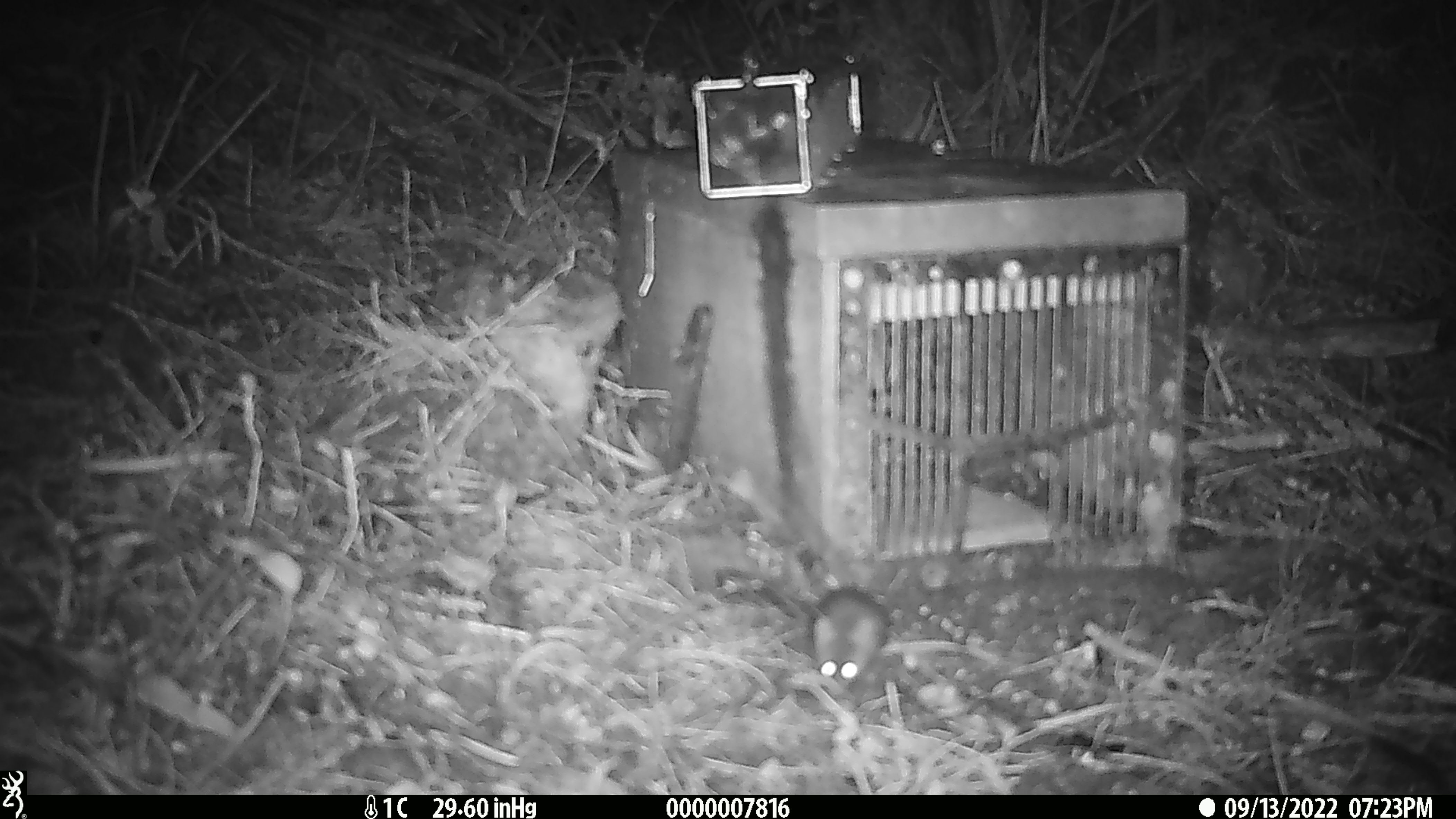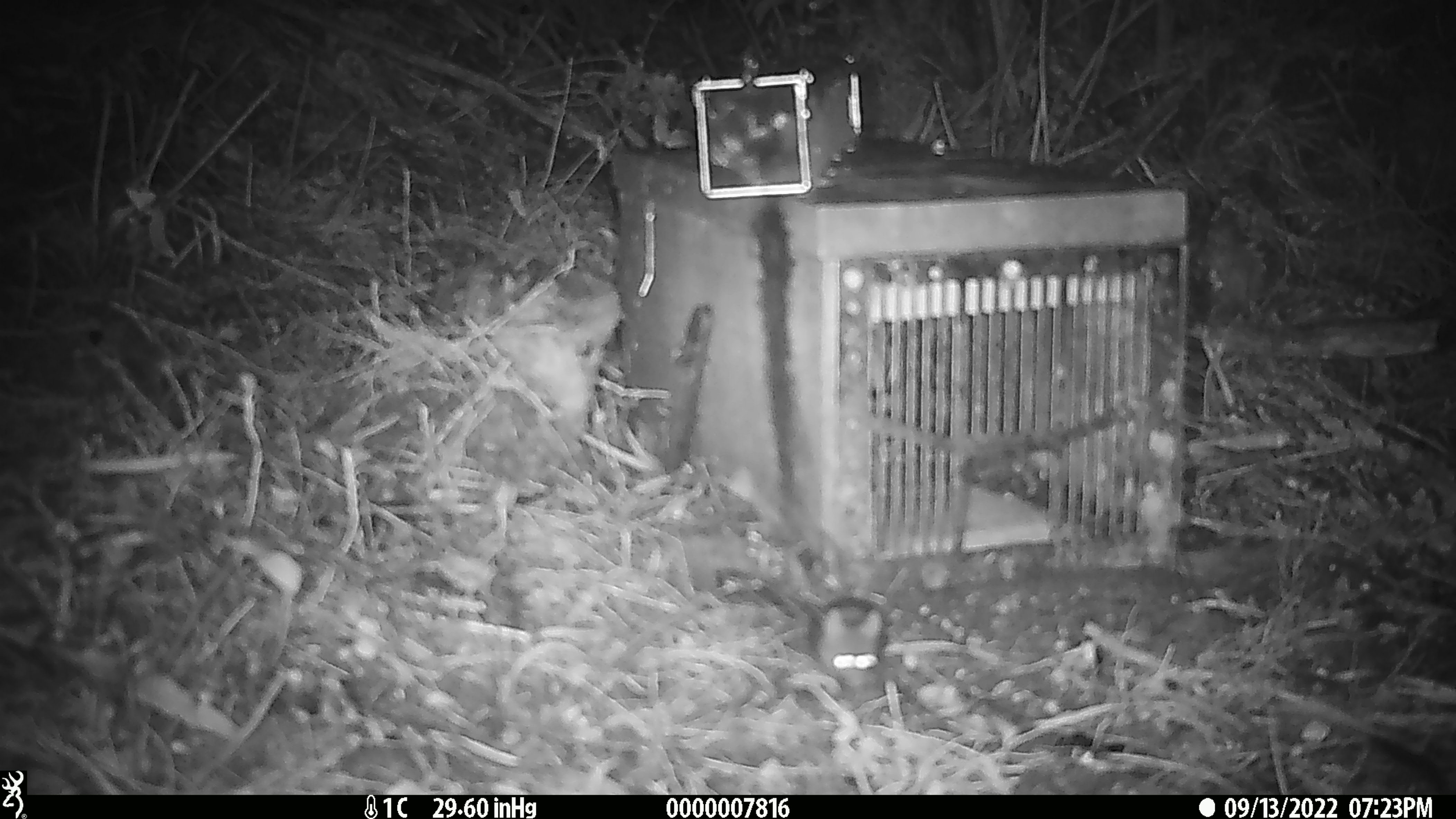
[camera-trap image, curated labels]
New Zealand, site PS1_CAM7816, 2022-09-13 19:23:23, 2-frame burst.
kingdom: Animalia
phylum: Chordata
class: Mammalia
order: Rodentia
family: Muridae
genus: Mus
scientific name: Mus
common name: mouse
Mouse (Mus).